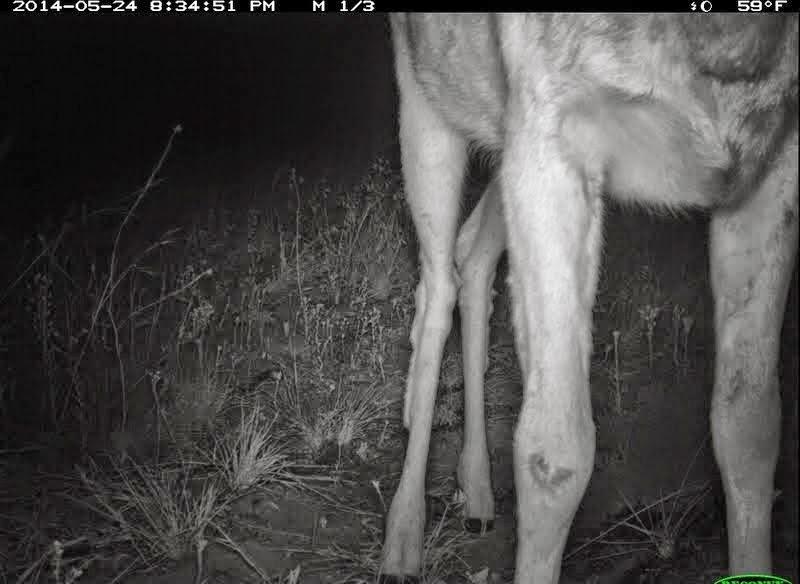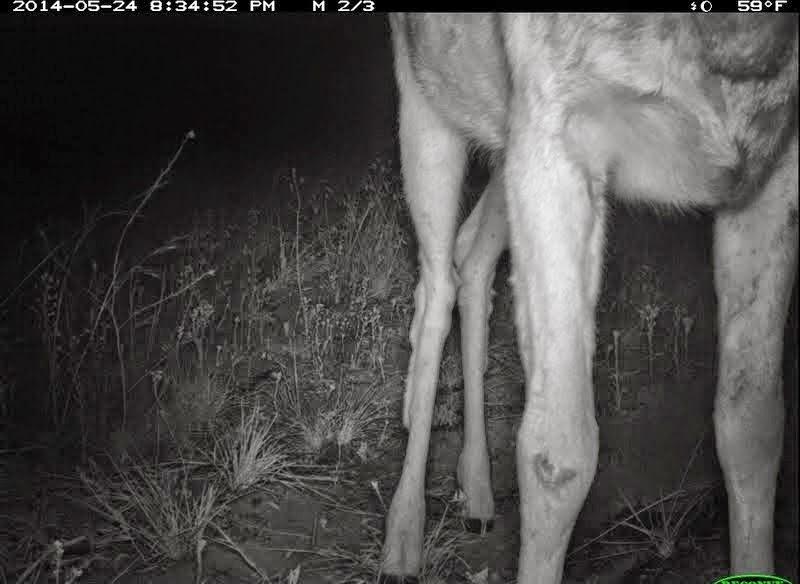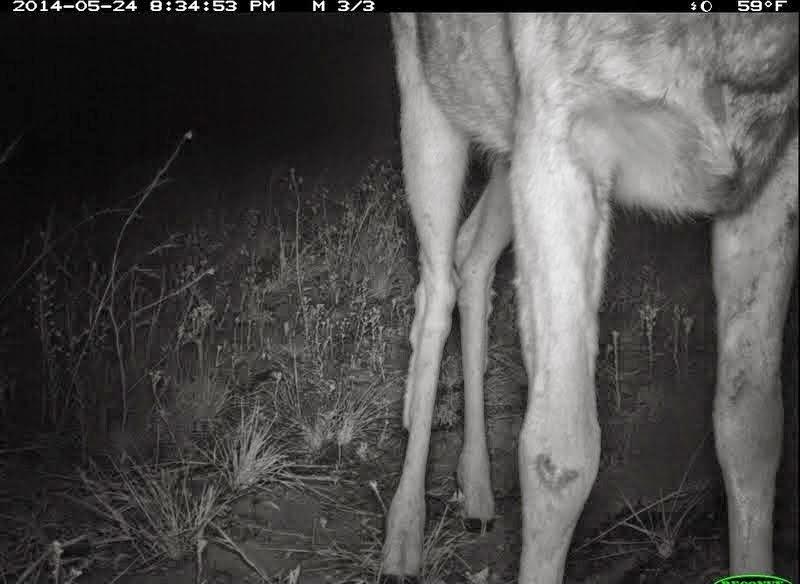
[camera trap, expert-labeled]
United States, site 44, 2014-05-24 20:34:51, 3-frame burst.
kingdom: Animalia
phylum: Chordata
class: Mammalia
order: Artiodactyla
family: Cervidae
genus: Odocoileus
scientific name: Odocoileus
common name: deer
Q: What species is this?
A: Deer (Odocoileus).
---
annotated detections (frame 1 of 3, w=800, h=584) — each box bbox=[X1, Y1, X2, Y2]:
deer: bbox=[377, 14, 800, 584]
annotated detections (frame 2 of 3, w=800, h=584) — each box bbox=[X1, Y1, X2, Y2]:
deer: bbox=[378, 11, 800, 583]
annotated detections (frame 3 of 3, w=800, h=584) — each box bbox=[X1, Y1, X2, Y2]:
deer: bbox=[377, 12, 800, 583]